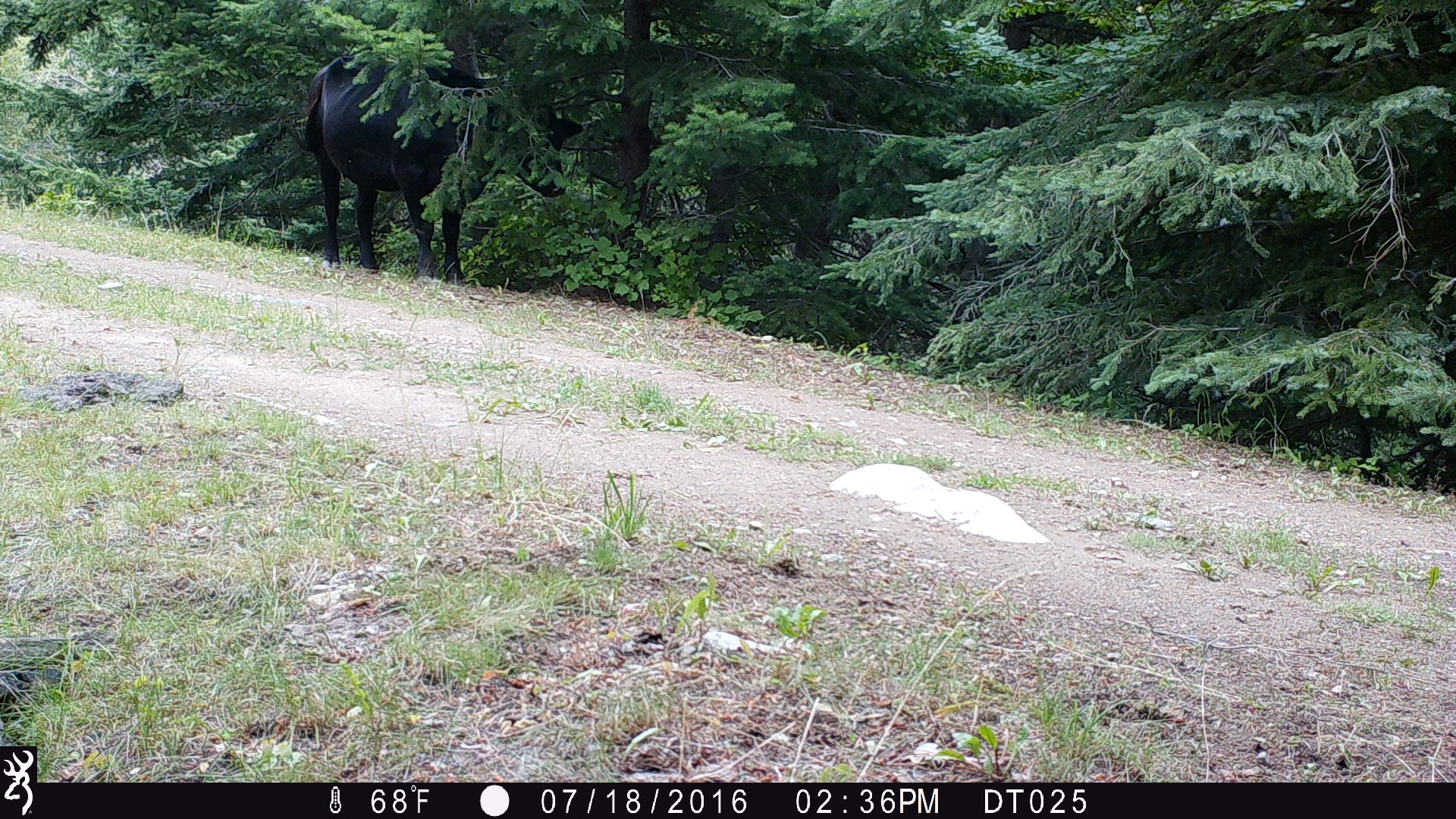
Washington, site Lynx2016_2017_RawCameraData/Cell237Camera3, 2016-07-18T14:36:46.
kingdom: Animalia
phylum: Chordata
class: Mammalia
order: Artiodactyla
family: Bovidae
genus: Bos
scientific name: Bos taurus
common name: domestic cattle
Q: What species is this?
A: Domestic cattle (Bos taurus).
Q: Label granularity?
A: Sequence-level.